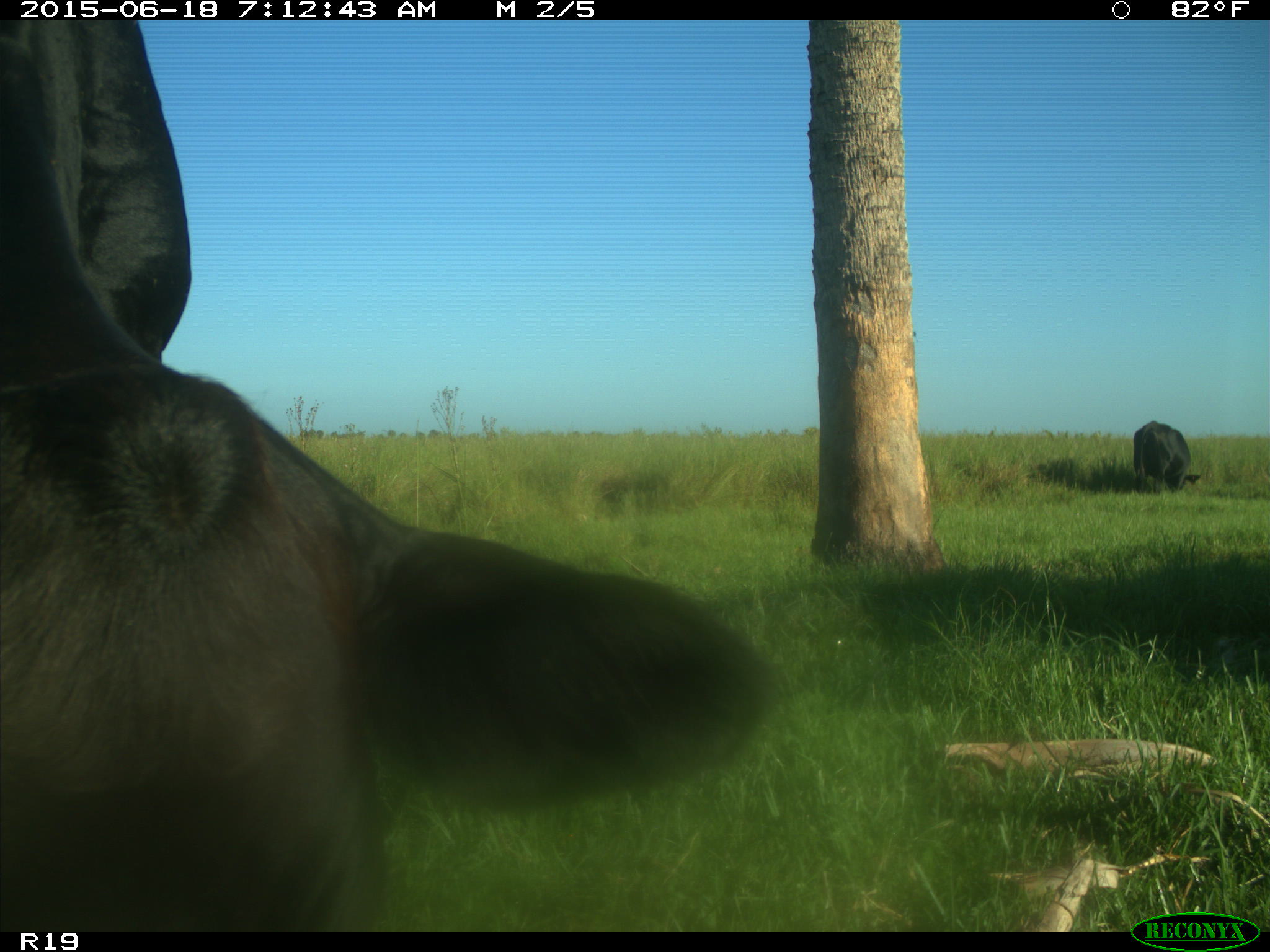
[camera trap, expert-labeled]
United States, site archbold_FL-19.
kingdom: Animalia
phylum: Chordata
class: Mammalia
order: Artiodactyla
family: Bovidae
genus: Bos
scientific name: Bos taurus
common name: domestic cow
Bos taurus (domestic cow).